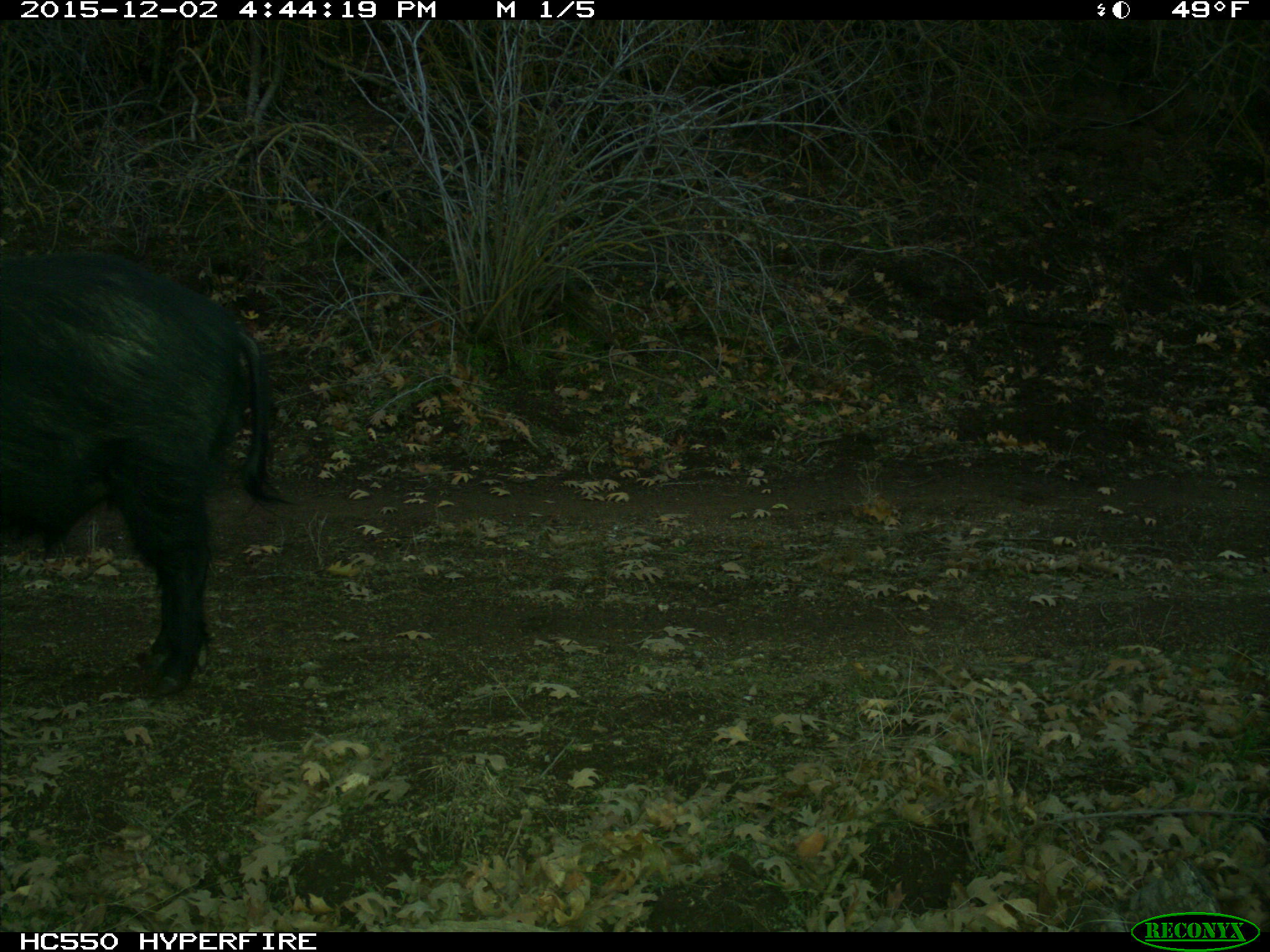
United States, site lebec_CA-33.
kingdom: Animalia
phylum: Chordata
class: Mammalia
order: Artiodactyla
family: Suidae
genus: Sus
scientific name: Sus scrofa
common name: wild boar